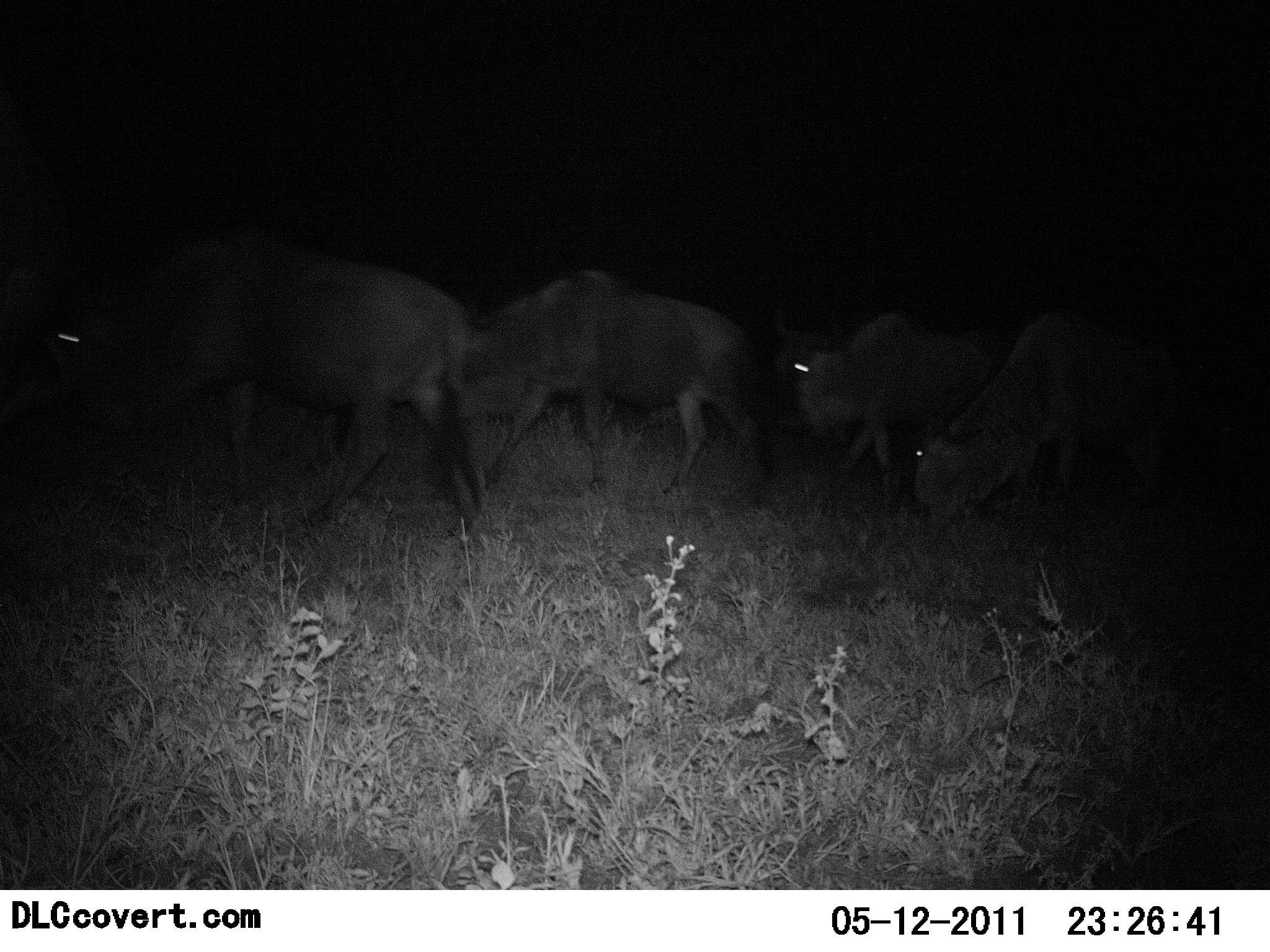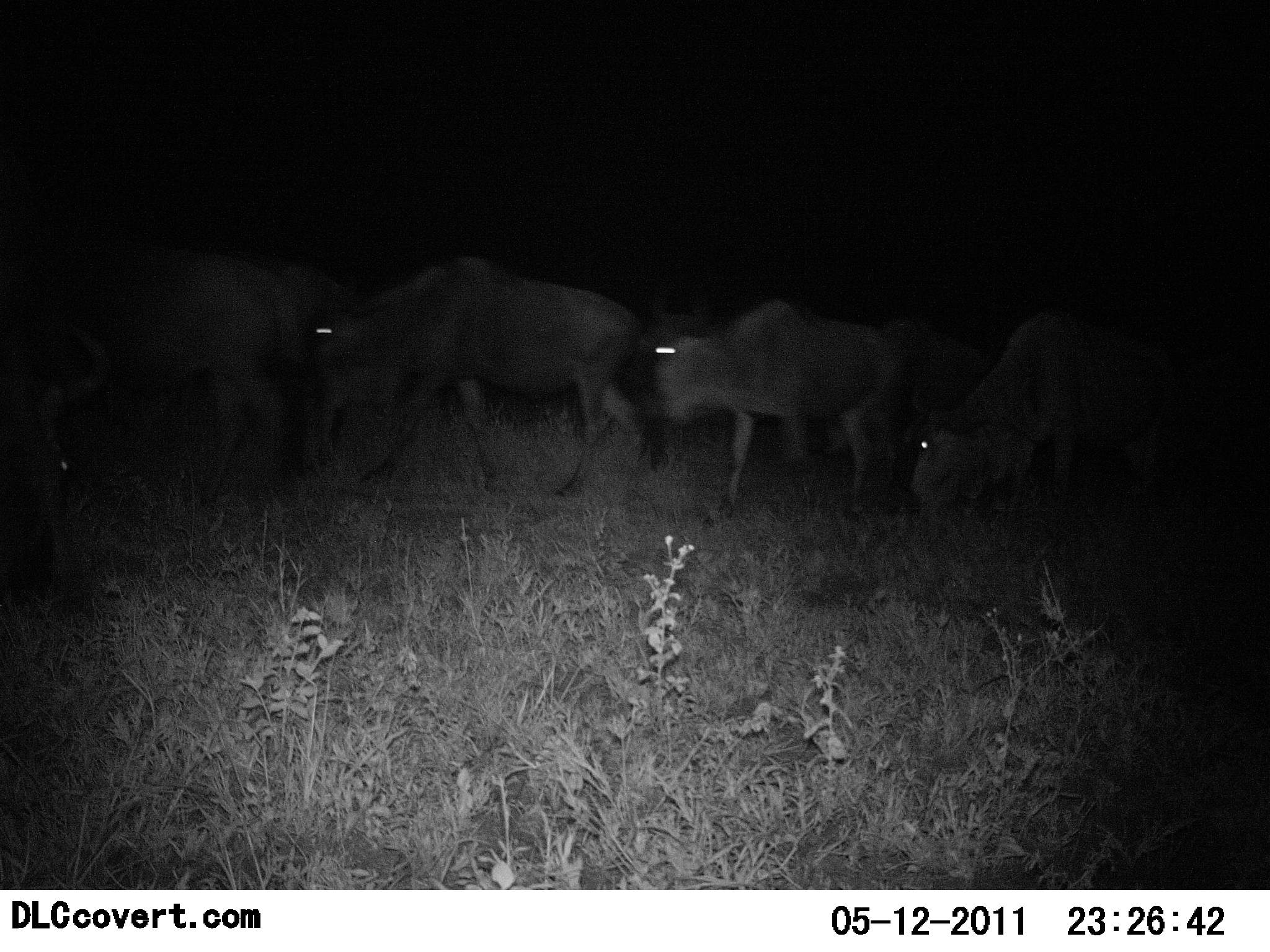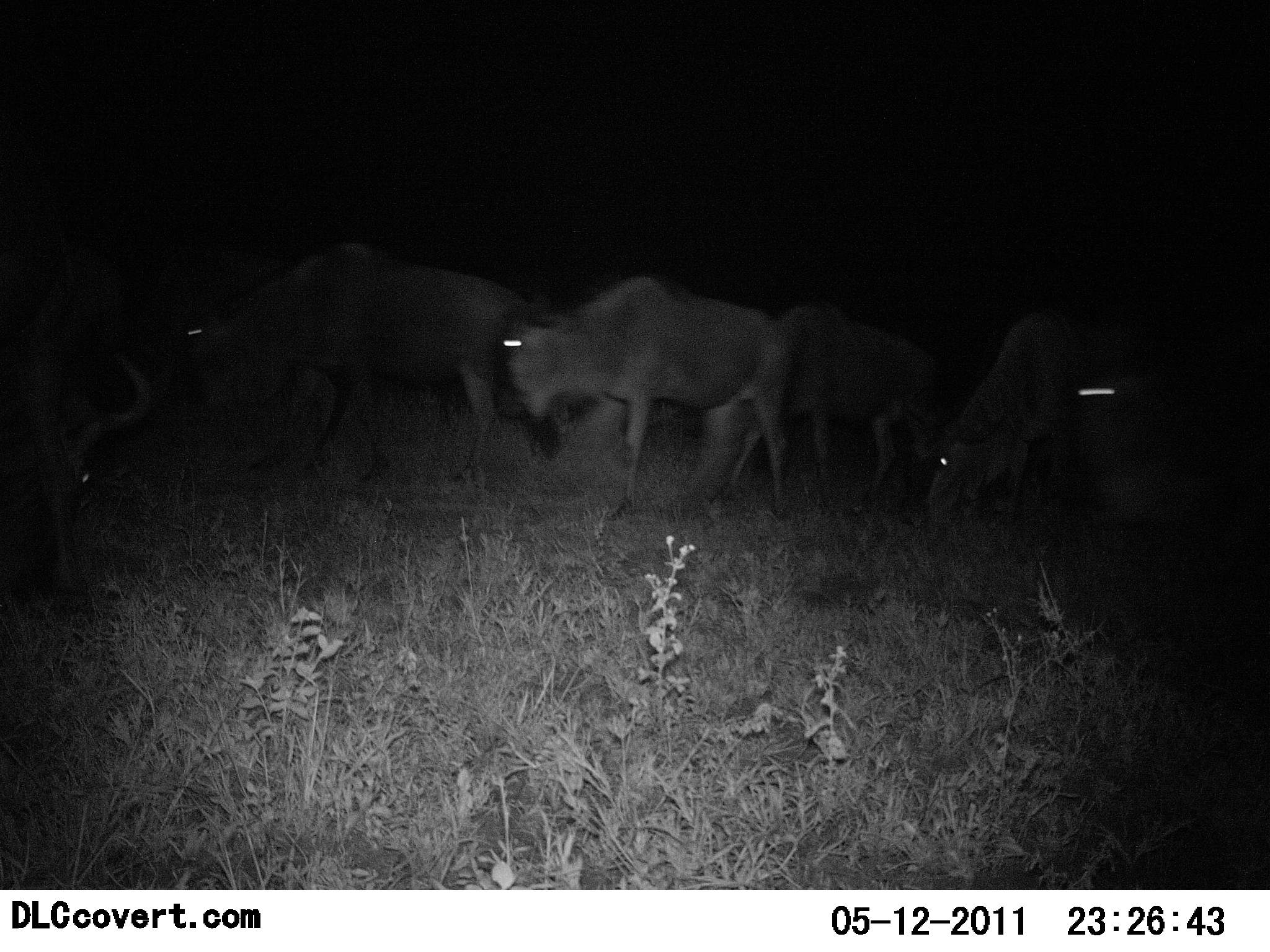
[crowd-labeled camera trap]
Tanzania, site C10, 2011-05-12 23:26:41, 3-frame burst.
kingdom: Animalia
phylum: Chordata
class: Mammalia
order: Artiodactyla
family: Bovidae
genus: Connochaetes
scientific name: Connochaetes taurinus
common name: blue wildebeest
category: wildebeest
Wildebeest (blue wildebeest) (Connochaetes taurinus), count 6. Behavior (volunteer vote fractions): standing 10%, resting 0%, moving 100%, interacting 0%. Young present (vote fraction): 10%. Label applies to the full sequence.